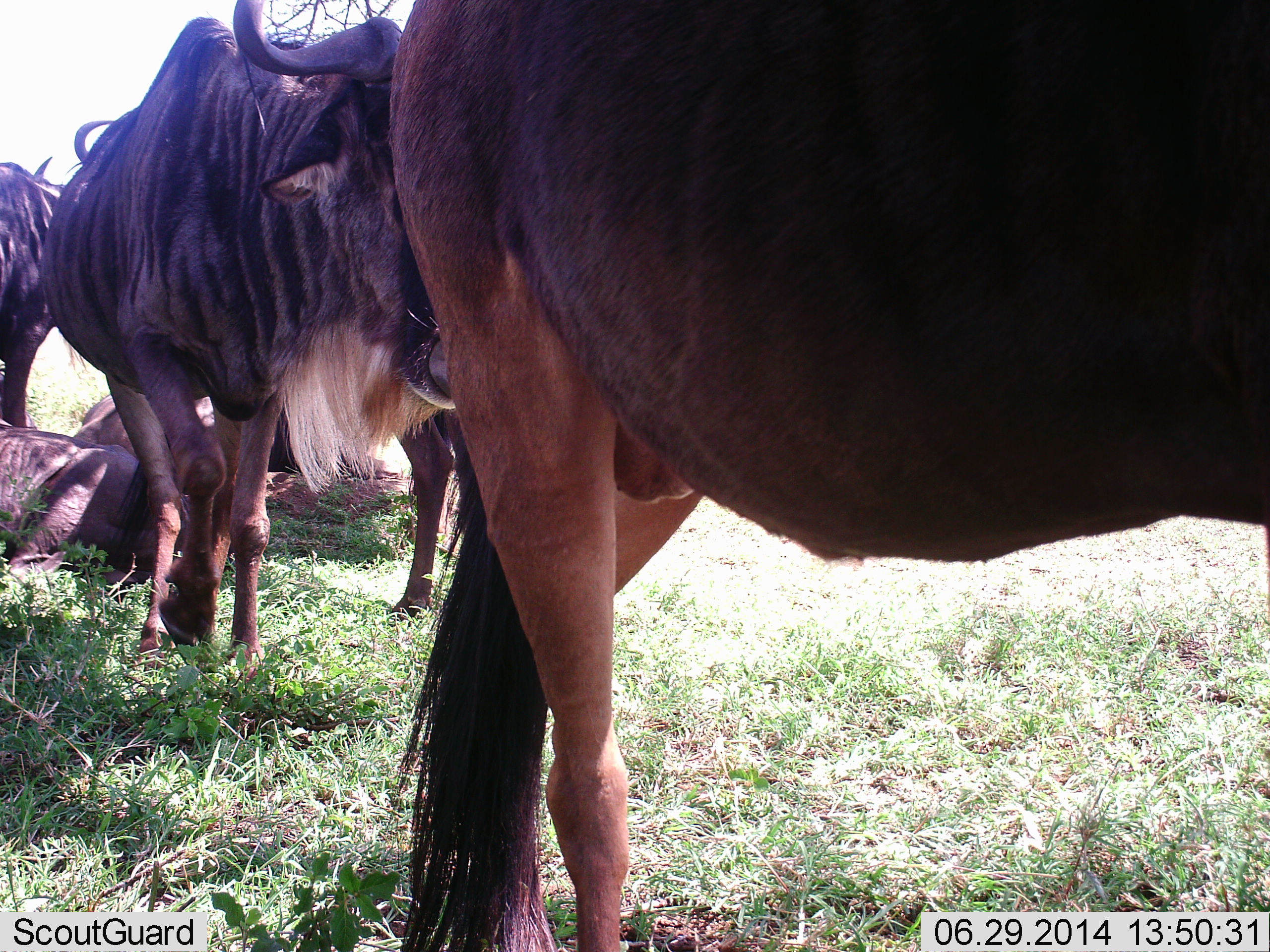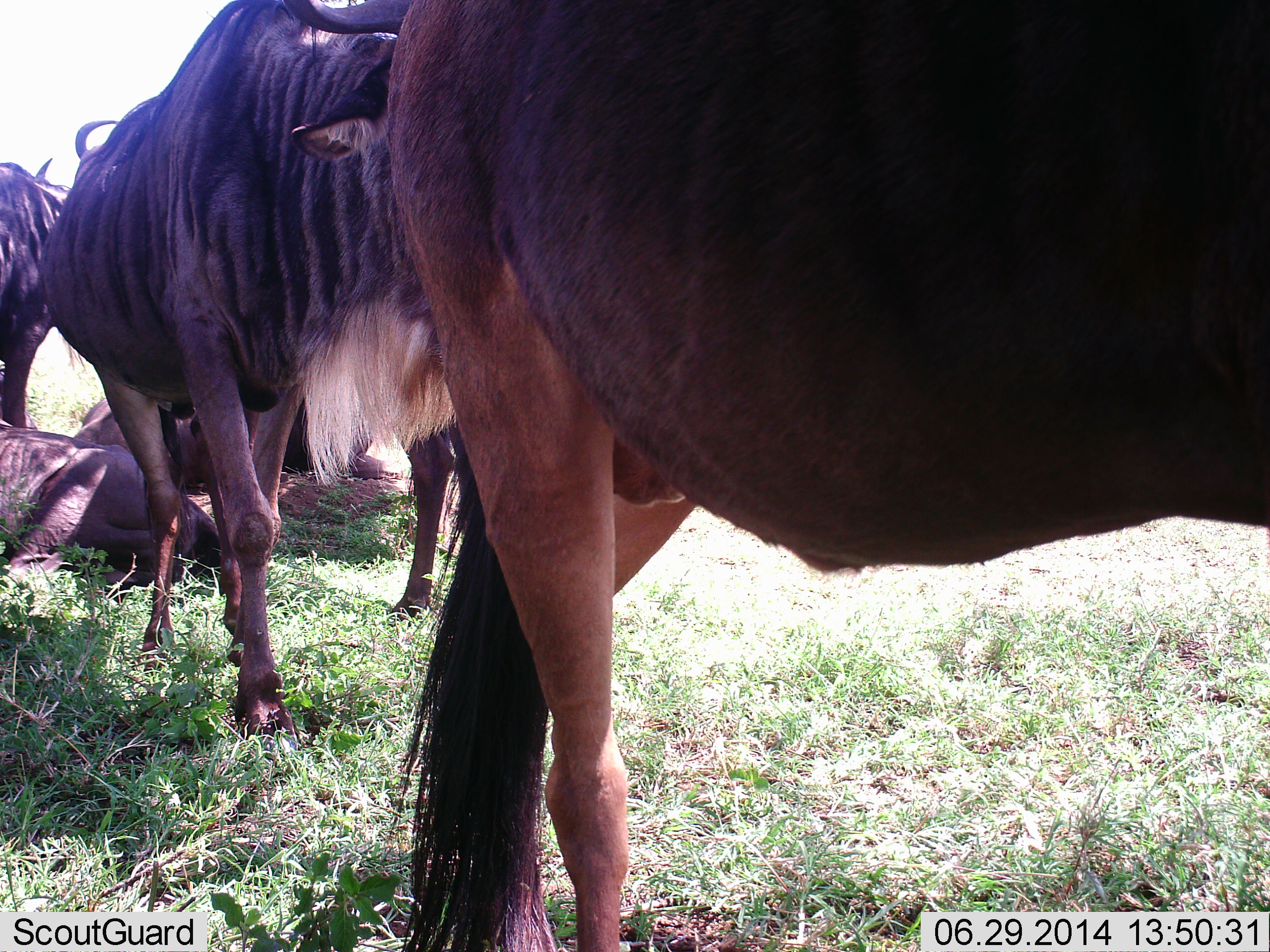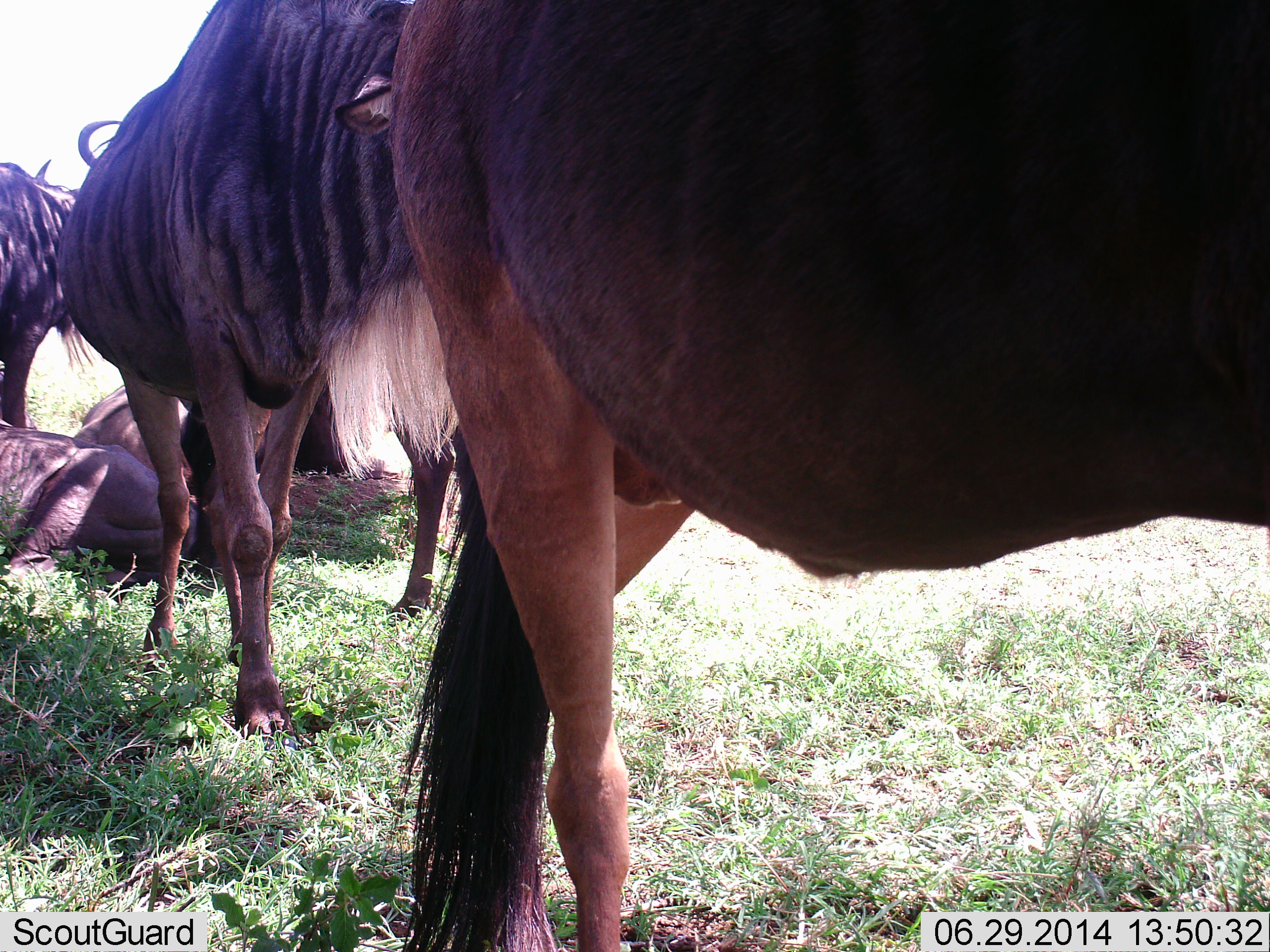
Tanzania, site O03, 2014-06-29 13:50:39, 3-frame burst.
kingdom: Animalia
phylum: Chordata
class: Mammalia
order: Artiodactyla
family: Bovidae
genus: Connochaetes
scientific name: Connochaetes taurinus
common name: blue wildebeest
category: wildebeest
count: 5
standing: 80%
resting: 70%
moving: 30%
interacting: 10%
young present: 10%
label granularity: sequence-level